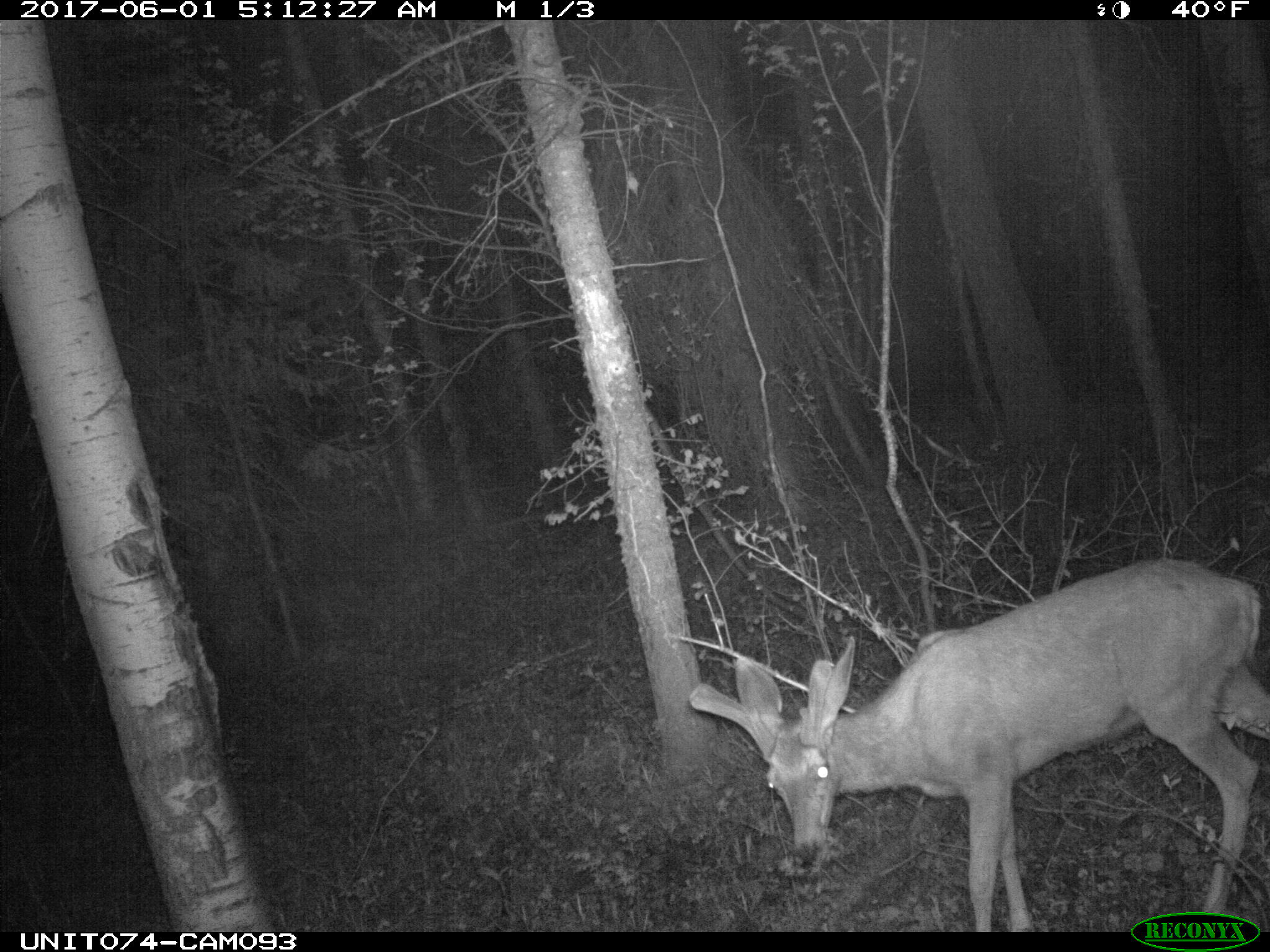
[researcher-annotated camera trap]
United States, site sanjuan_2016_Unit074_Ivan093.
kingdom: Animalia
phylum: Chordata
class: Mammalia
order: Artiodactyla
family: Cervidae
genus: Odocoileus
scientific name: Odocoileus hemionus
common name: mule deer